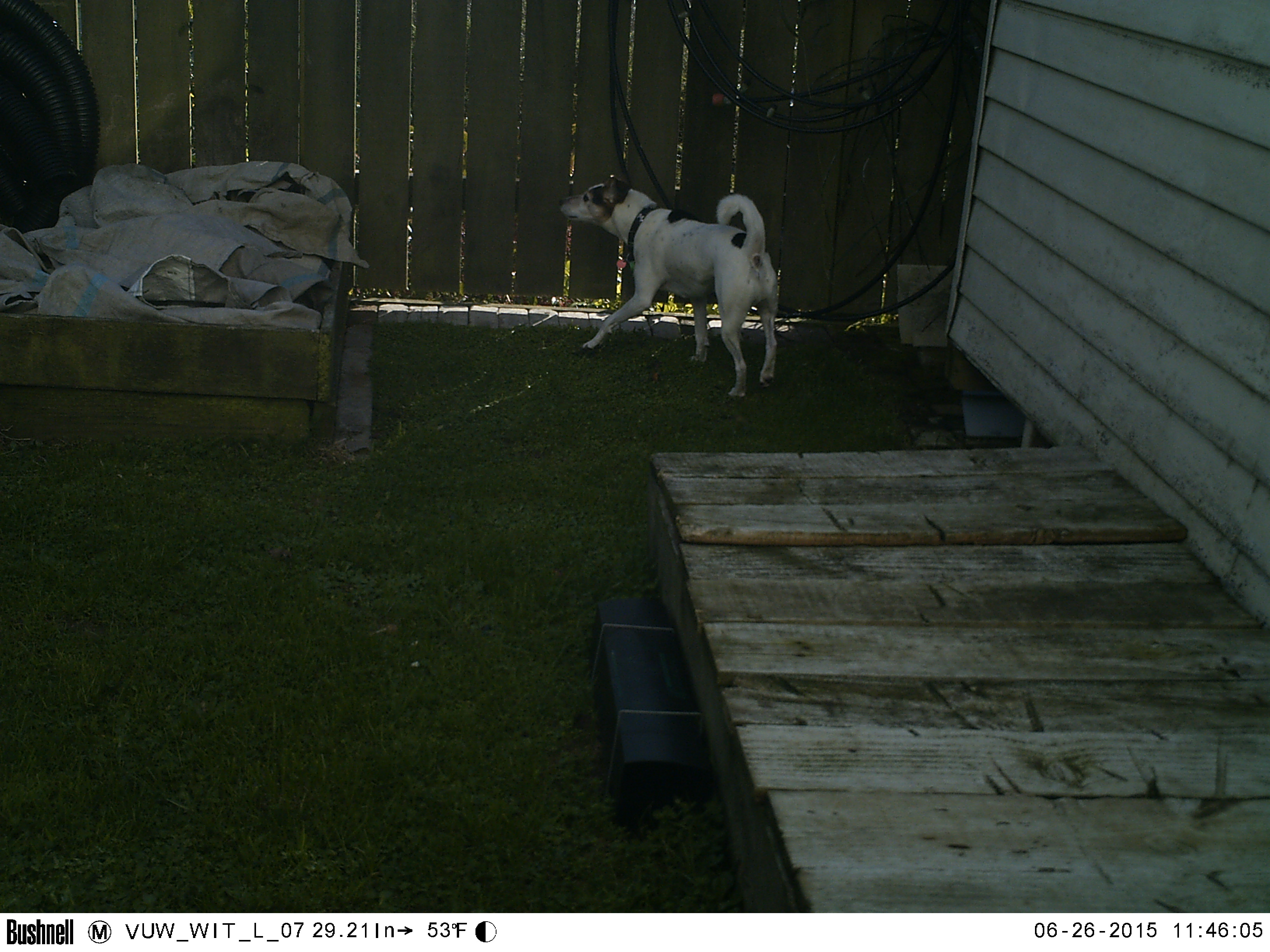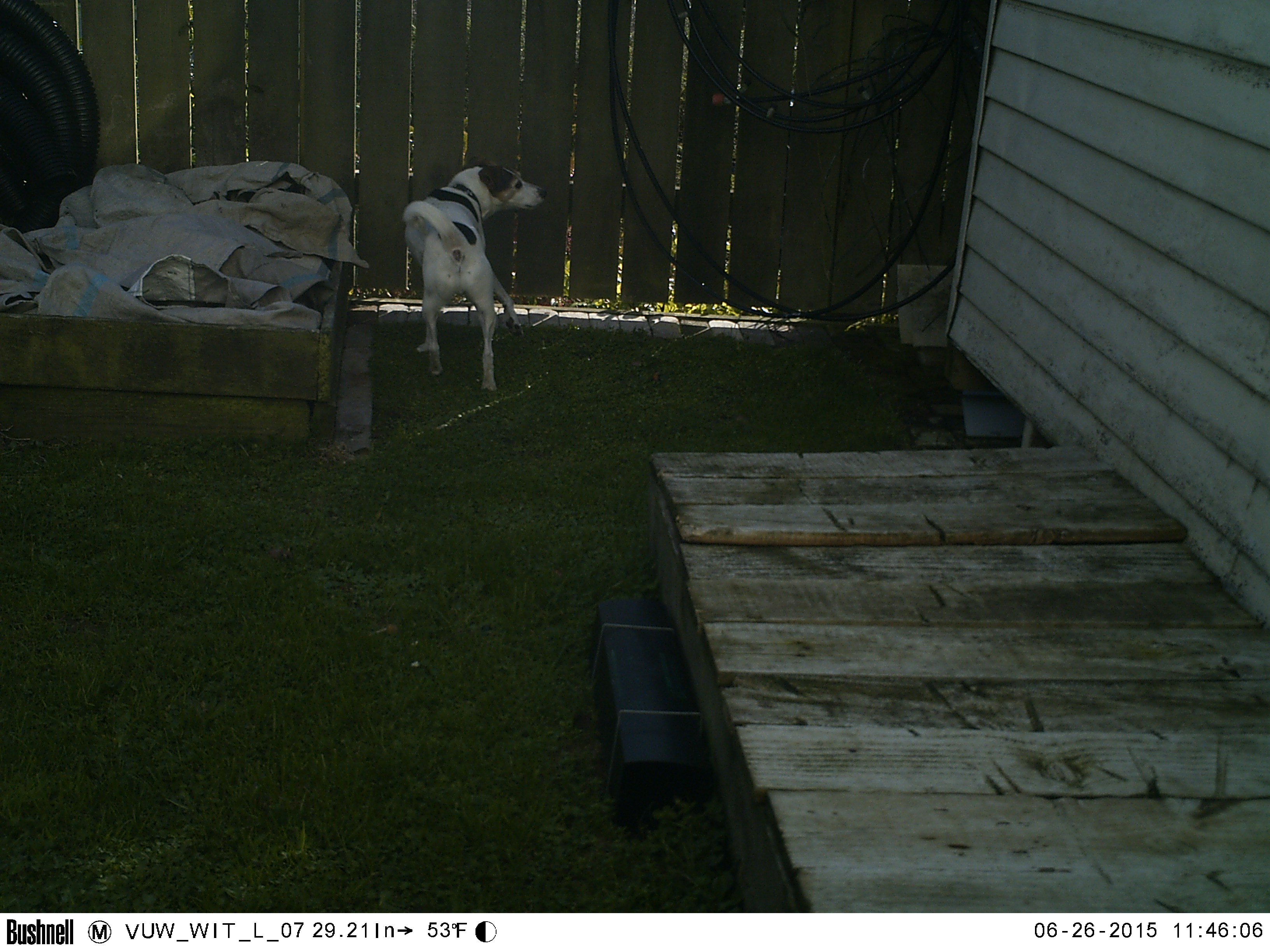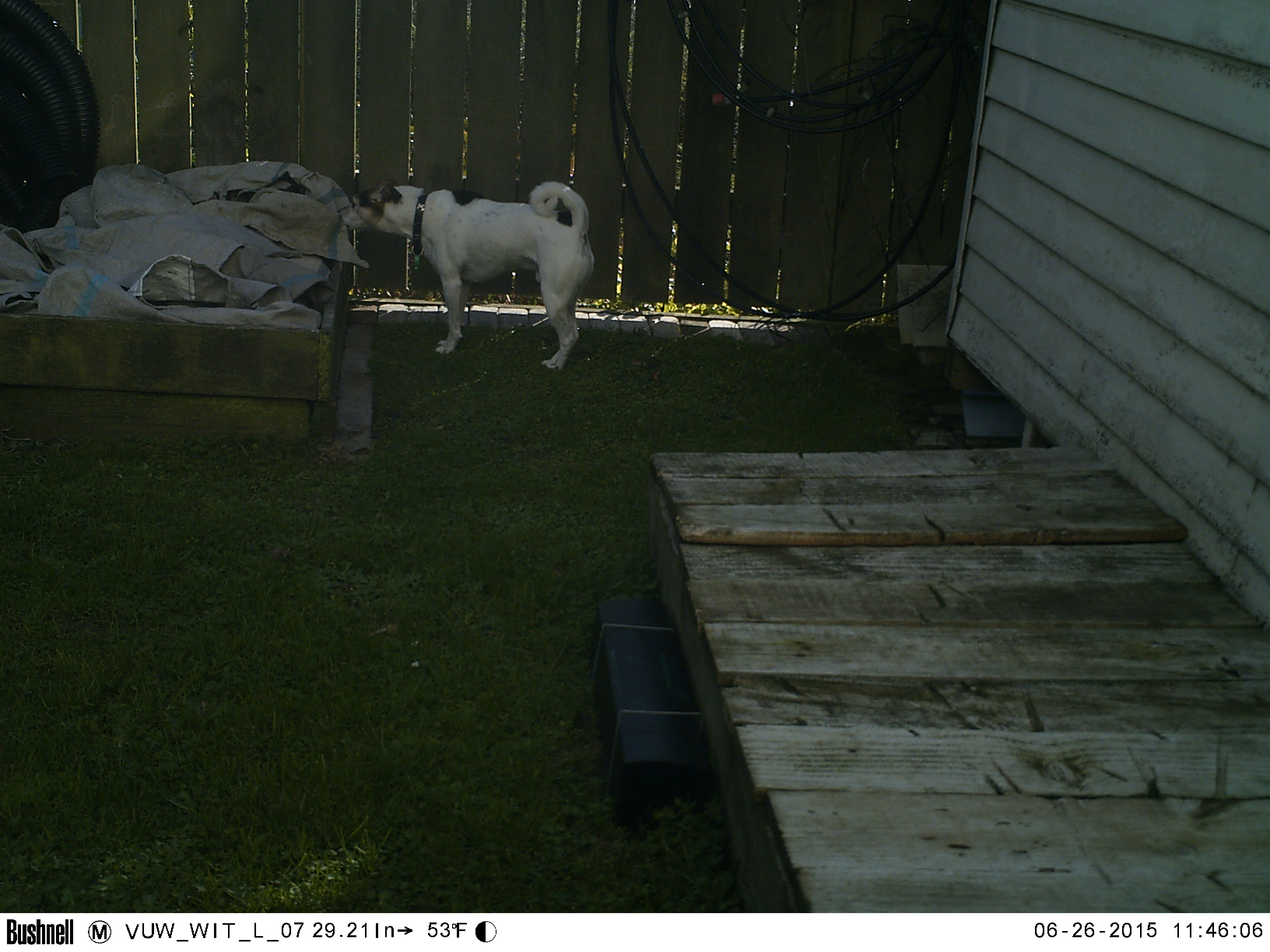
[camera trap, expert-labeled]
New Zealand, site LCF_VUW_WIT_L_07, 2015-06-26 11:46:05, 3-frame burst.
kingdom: Animalia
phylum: Chordata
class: Mammalia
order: Carnivora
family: Canidae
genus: Canis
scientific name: Canis familiaris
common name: domestic dog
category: dog